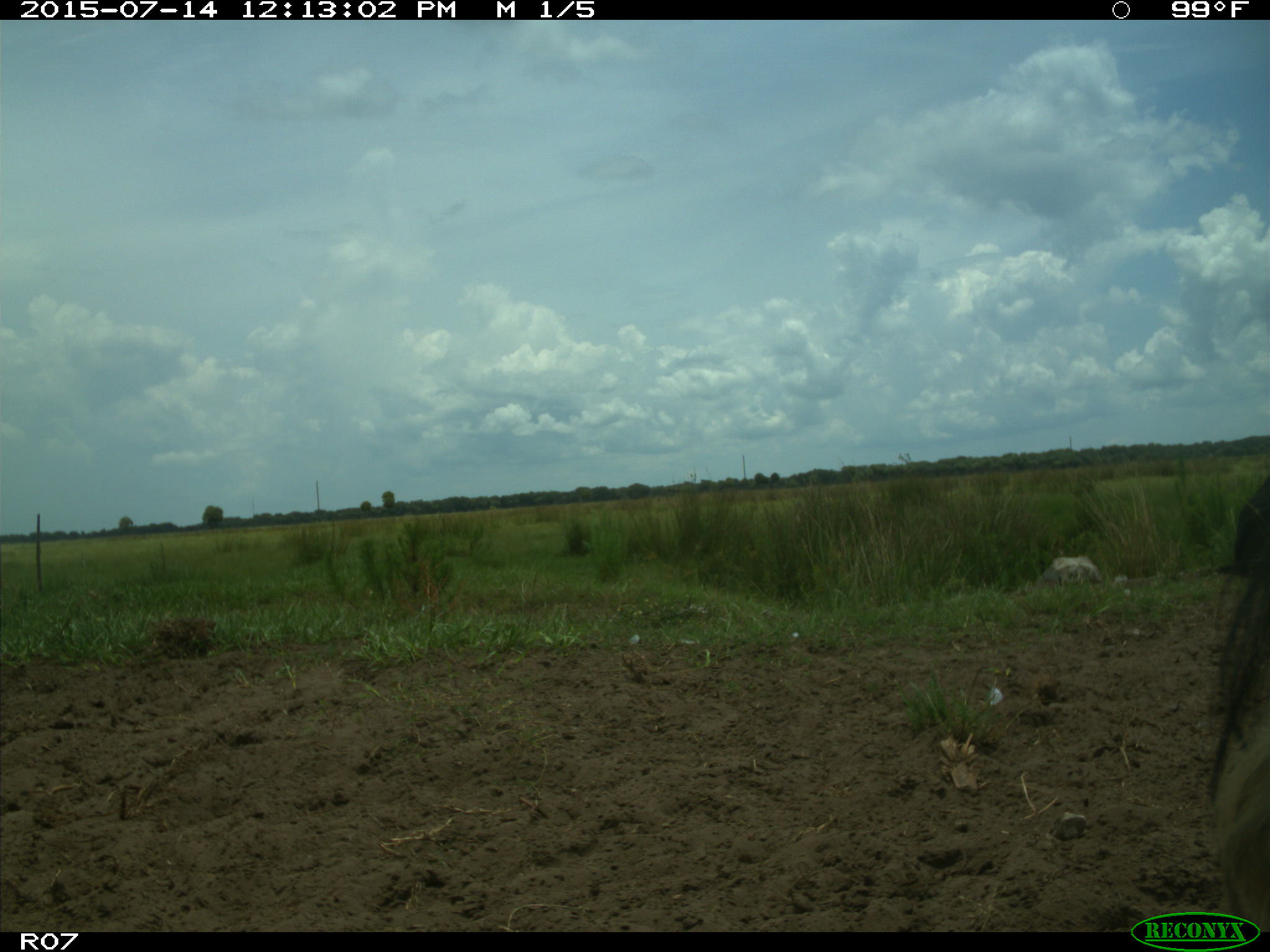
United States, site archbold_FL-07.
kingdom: Animalia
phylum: Chordata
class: Mammalia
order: Artiodactyla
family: Bovidae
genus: Bos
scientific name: Bos taurus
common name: domestic cow